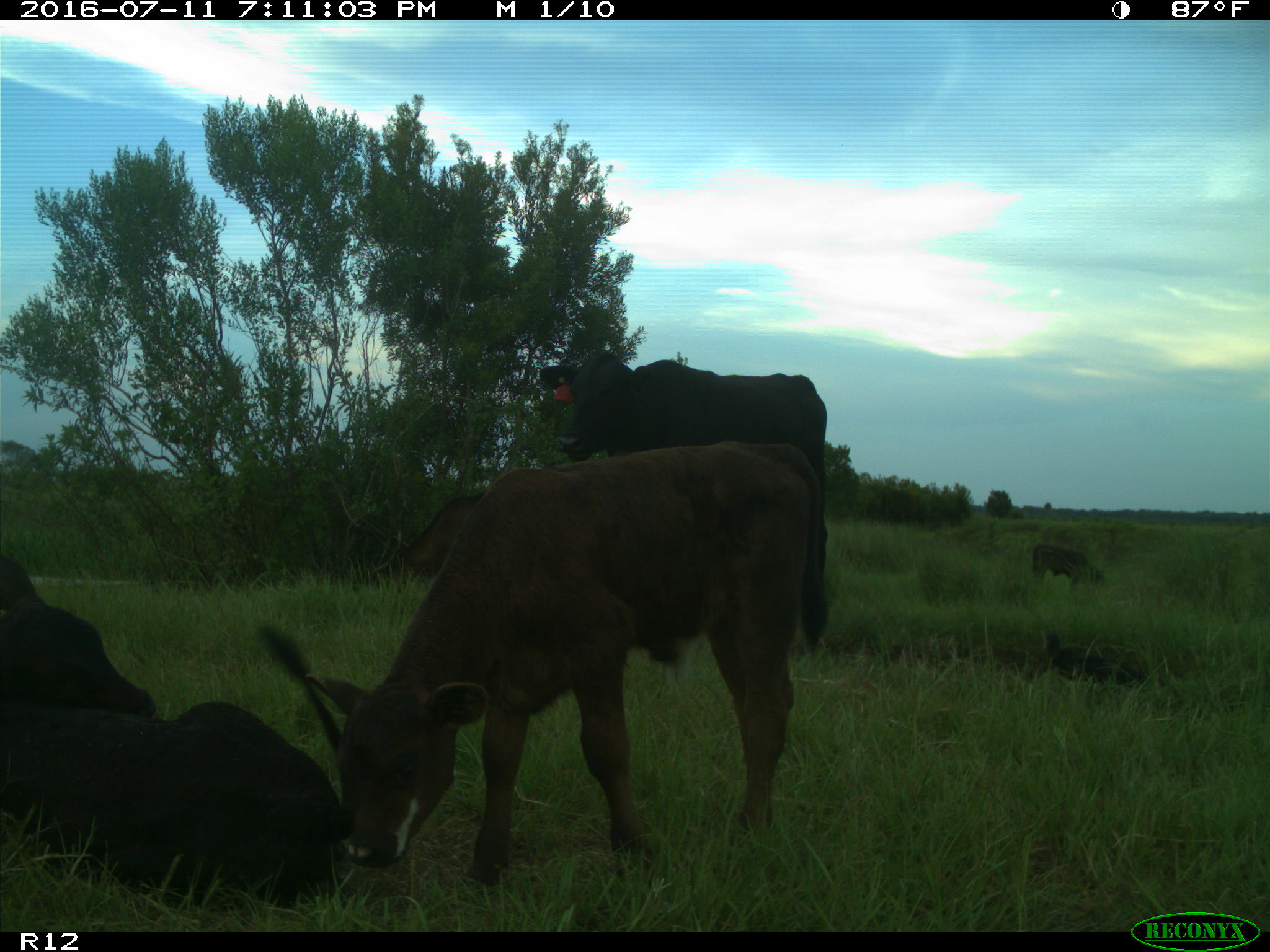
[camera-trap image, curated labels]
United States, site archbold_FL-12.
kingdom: Animalia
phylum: Chordata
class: Mammalia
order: Artiodactyla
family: Bovidae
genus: Bos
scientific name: Bos taurus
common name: domestic cow